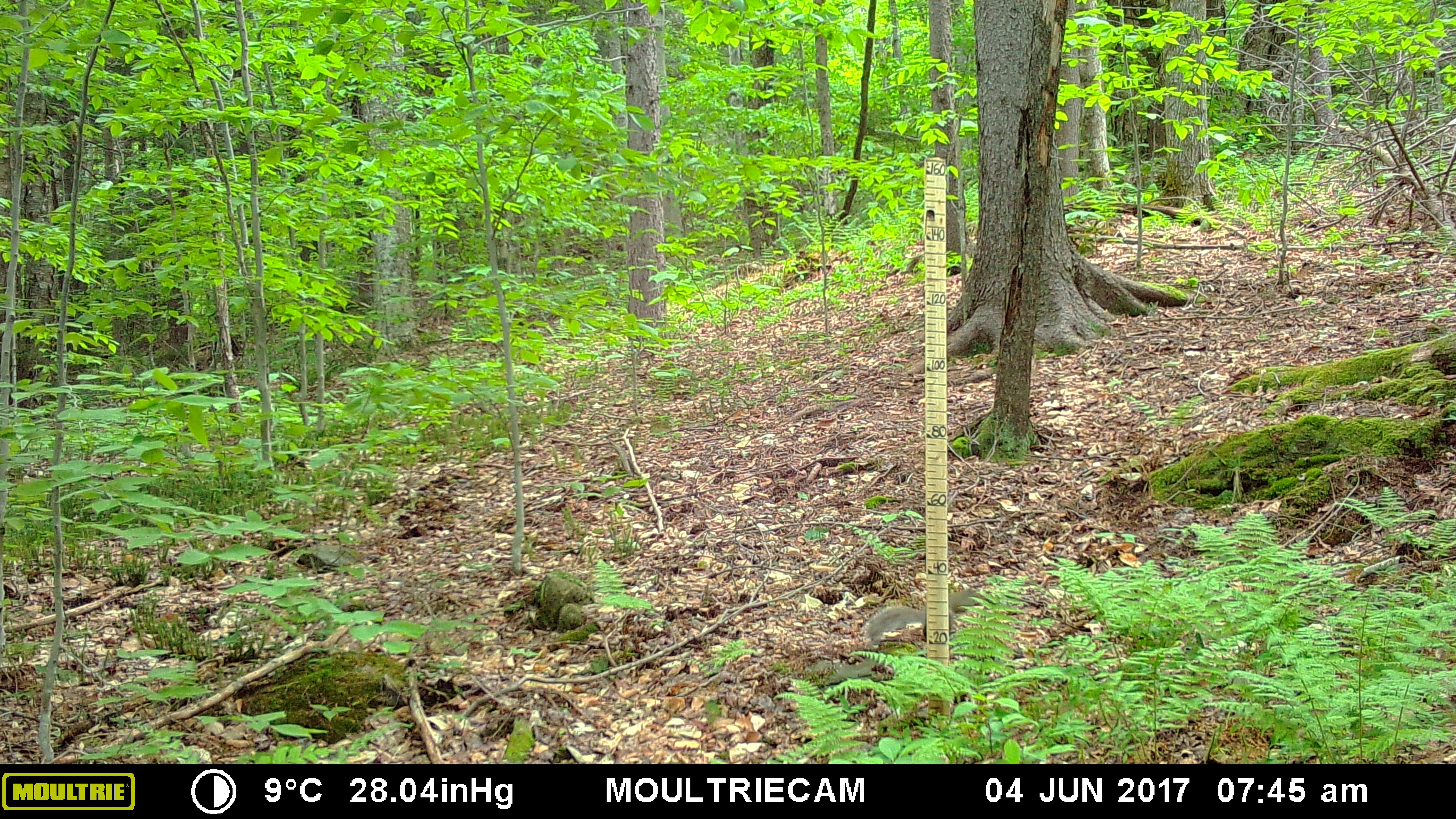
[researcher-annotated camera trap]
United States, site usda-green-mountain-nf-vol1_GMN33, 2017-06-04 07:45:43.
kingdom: Animalia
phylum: Chordata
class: Mammalia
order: Rodentia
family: Sciuridae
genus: Sciurus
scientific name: Sciurus carolinensis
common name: gray squirrel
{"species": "gray squirrel (Sciurus carolinensis)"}